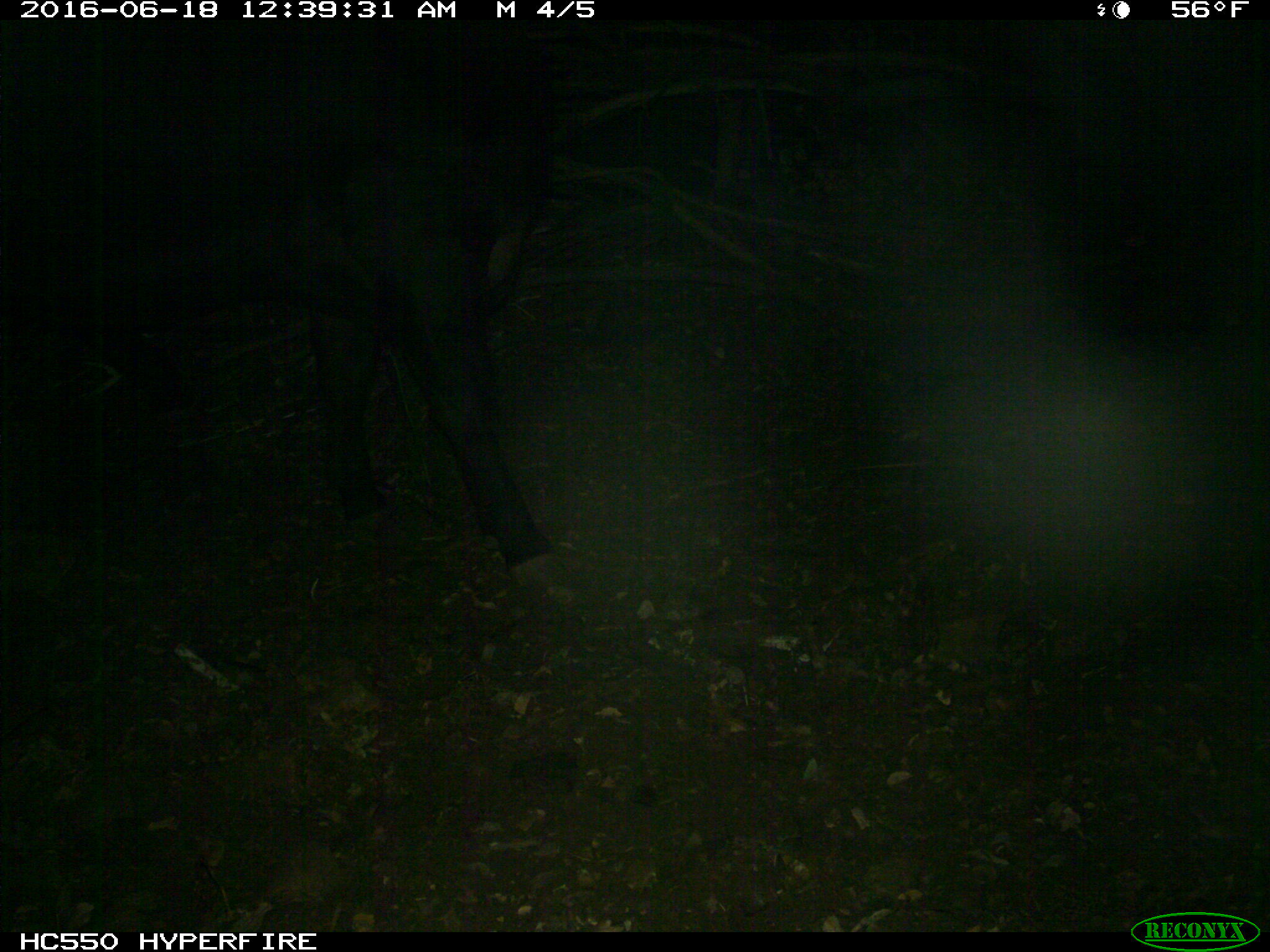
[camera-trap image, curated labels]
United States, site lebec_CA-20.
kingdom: Animalia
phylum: Chordata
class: Mammalia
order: Artiodactyla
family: Bovidae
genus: Bos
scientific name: Bos taurus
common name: domestic cow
Bos taurus (domestic cow).